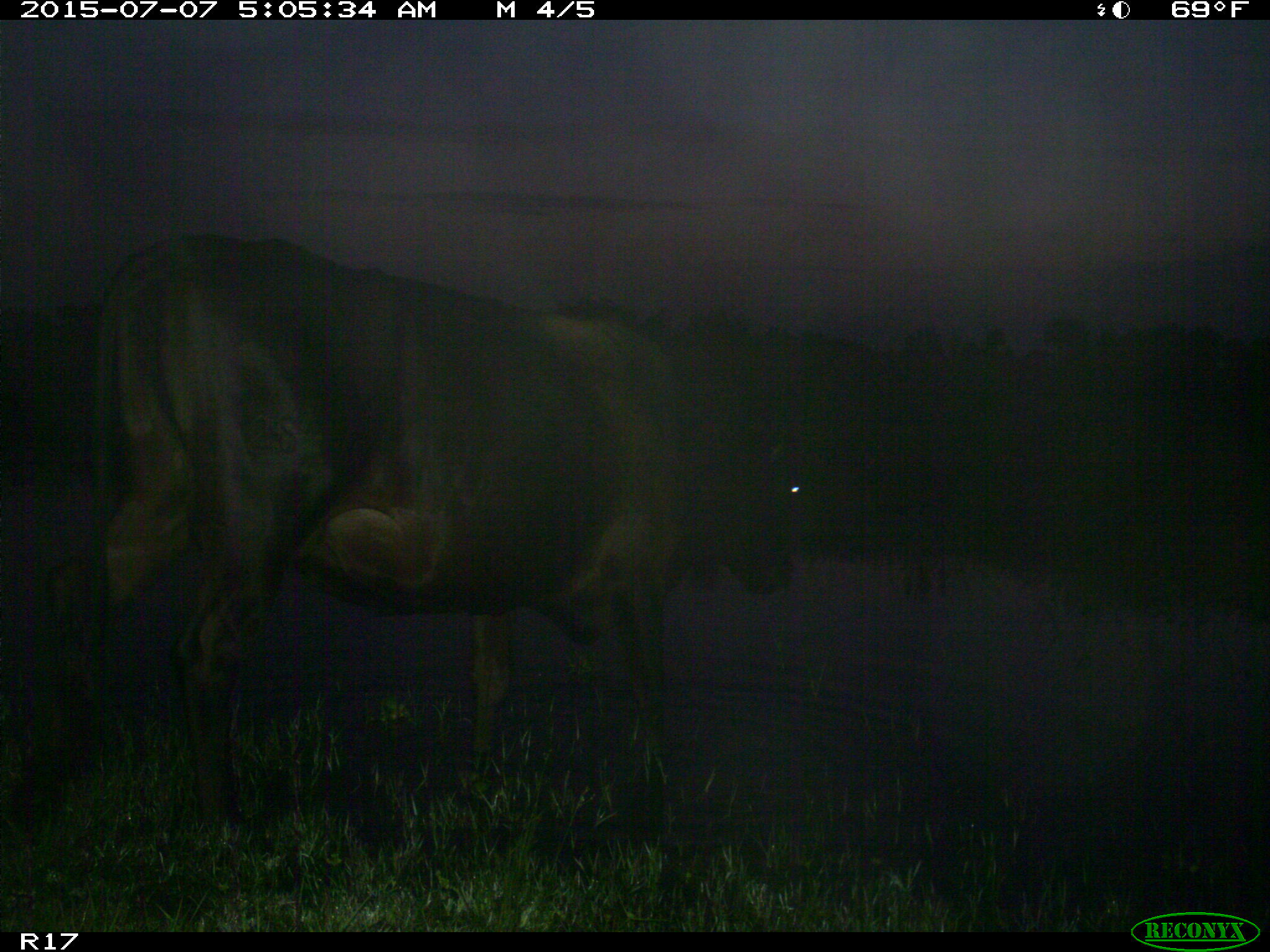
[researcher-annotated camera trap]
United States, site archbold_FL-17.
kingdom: Animalia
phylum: Chordata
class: Mammalia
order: Artiodactyla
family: Bovidae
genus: Bos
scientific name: Bos taurus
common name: domestic cow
Bos taurus (domestic cow).